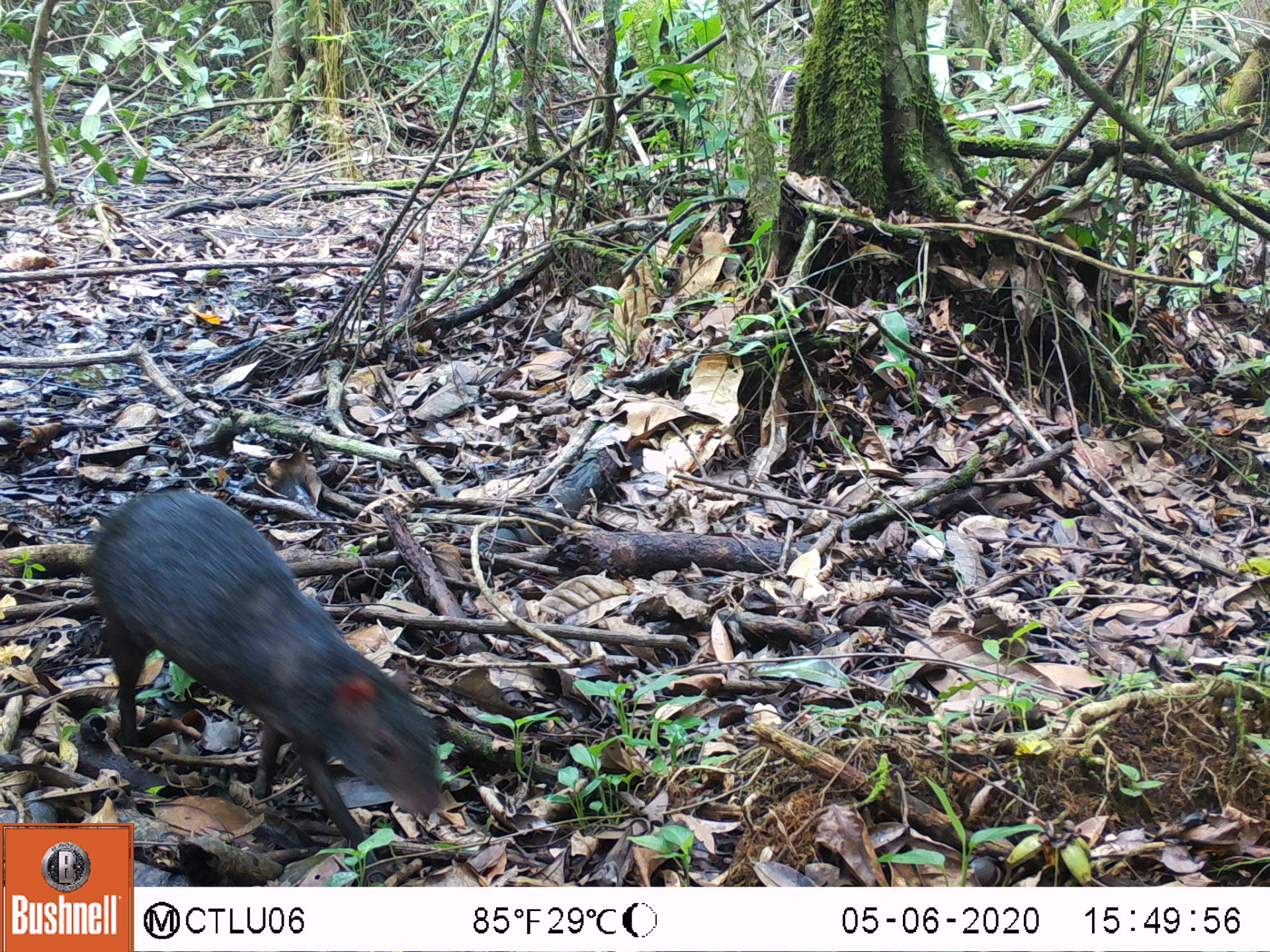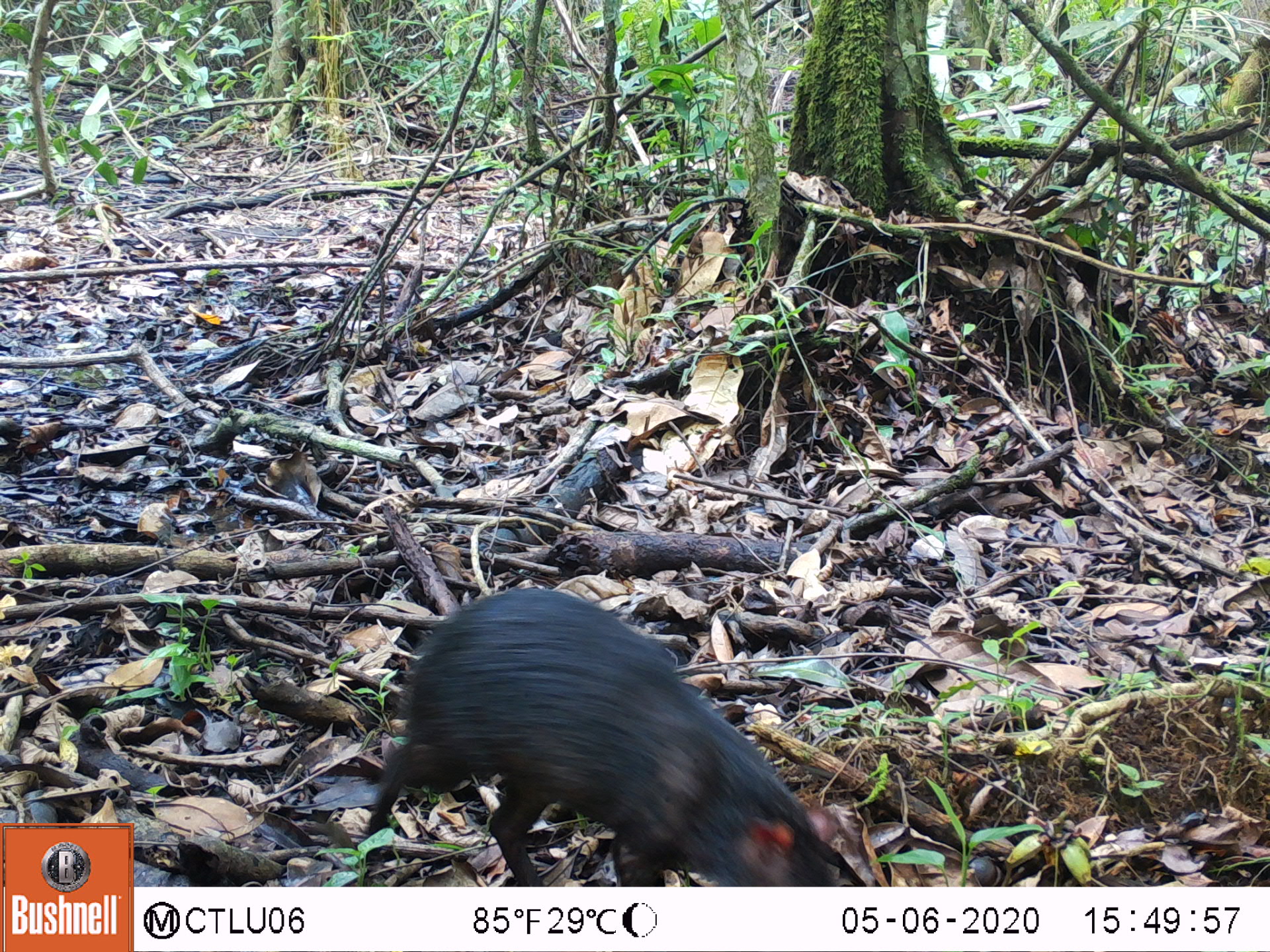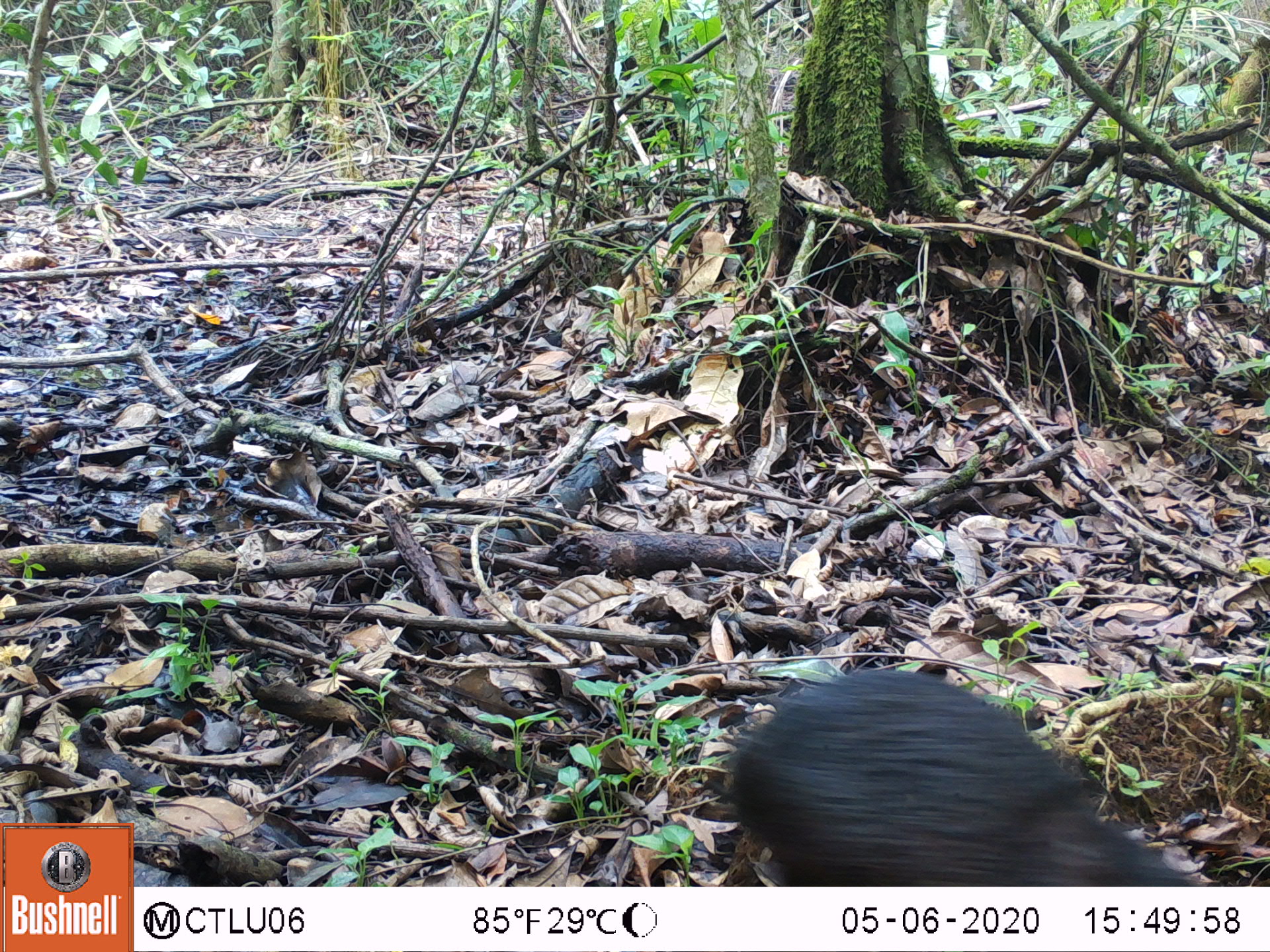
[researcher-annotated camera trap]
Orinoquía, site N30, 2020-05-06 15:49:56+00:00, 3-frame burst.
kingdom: Animalia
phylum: Chordata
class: Mammalia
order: Rodentia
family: Dasyproctidae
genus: Dasyprocta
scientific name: Dasyprocta fuliginosa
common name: black agouti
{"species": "black agouti (Dasyprocta fuliginosa)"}